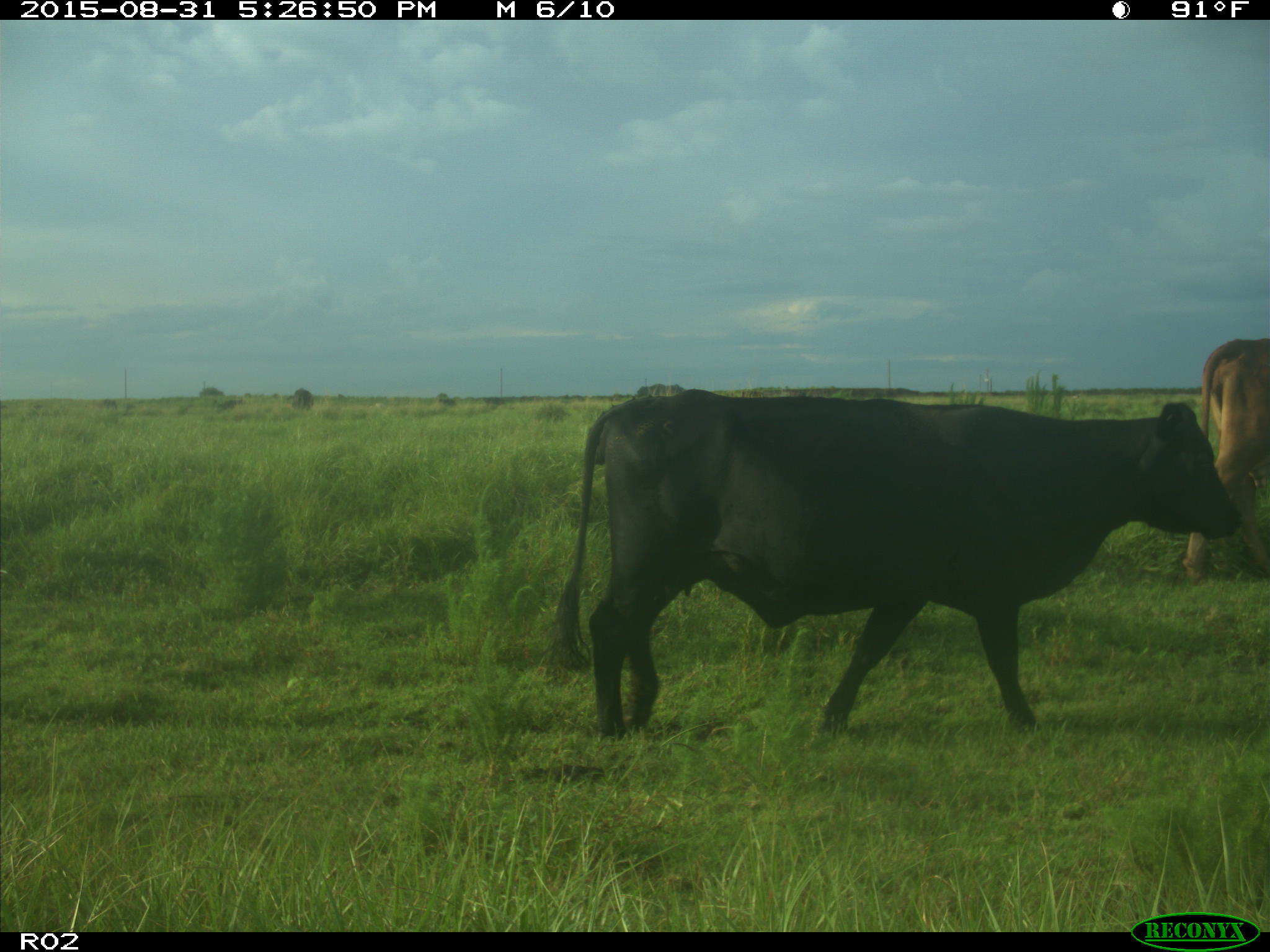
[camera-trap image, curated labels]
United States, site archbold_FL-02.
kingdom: Animalia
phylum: Chordata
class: Mammalia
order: Artiodactyla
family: Bovidae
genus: Bos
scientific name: Bos taurus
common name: domestic cow